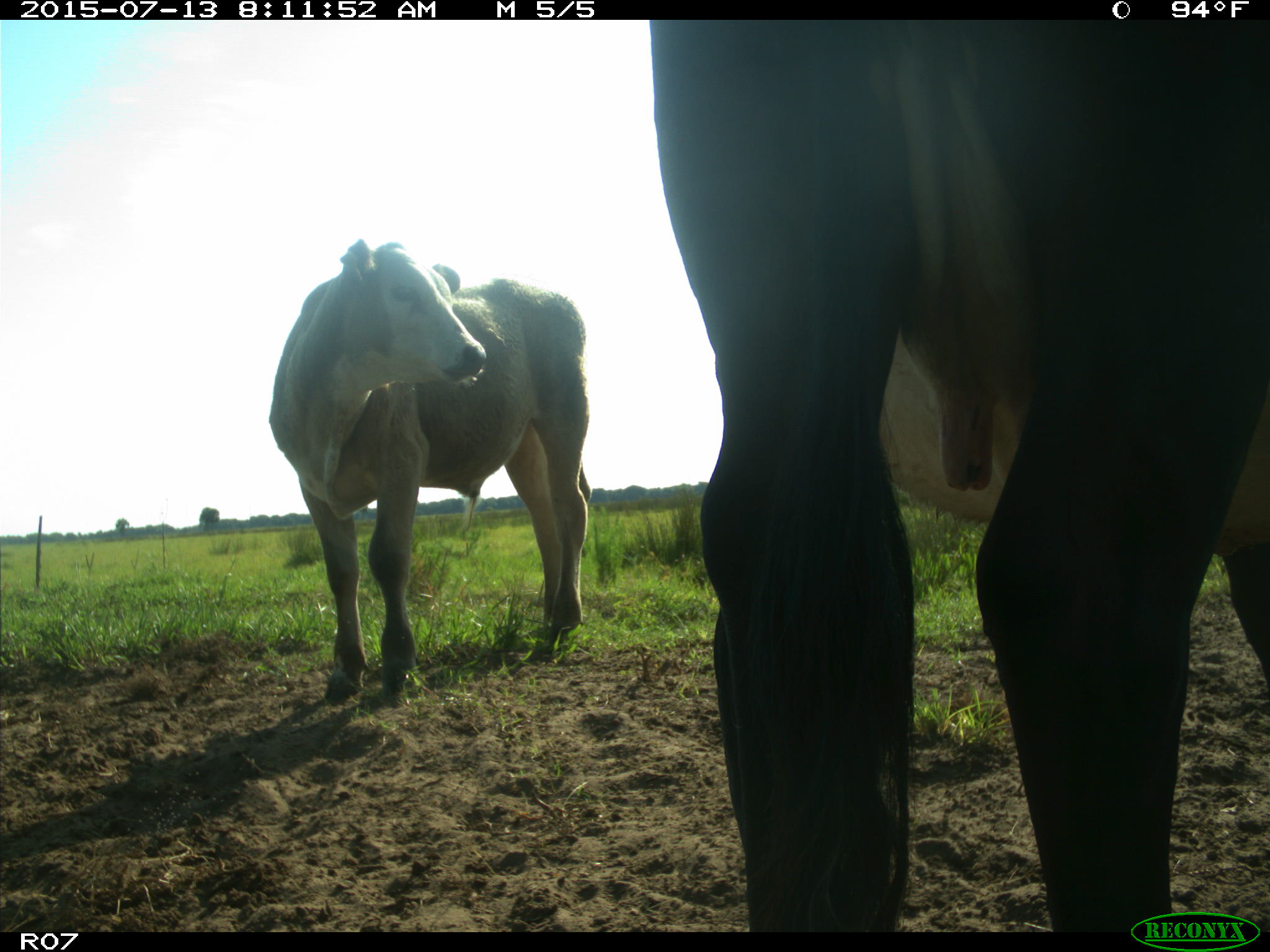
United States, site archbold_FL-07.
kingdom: Animalia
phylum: Chordata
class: Mammalia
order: Artiodactyla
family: Bovidae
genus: Bos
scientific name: Bos taurus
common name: domestic cow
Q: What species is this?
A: Bos taurus (domestic cow).